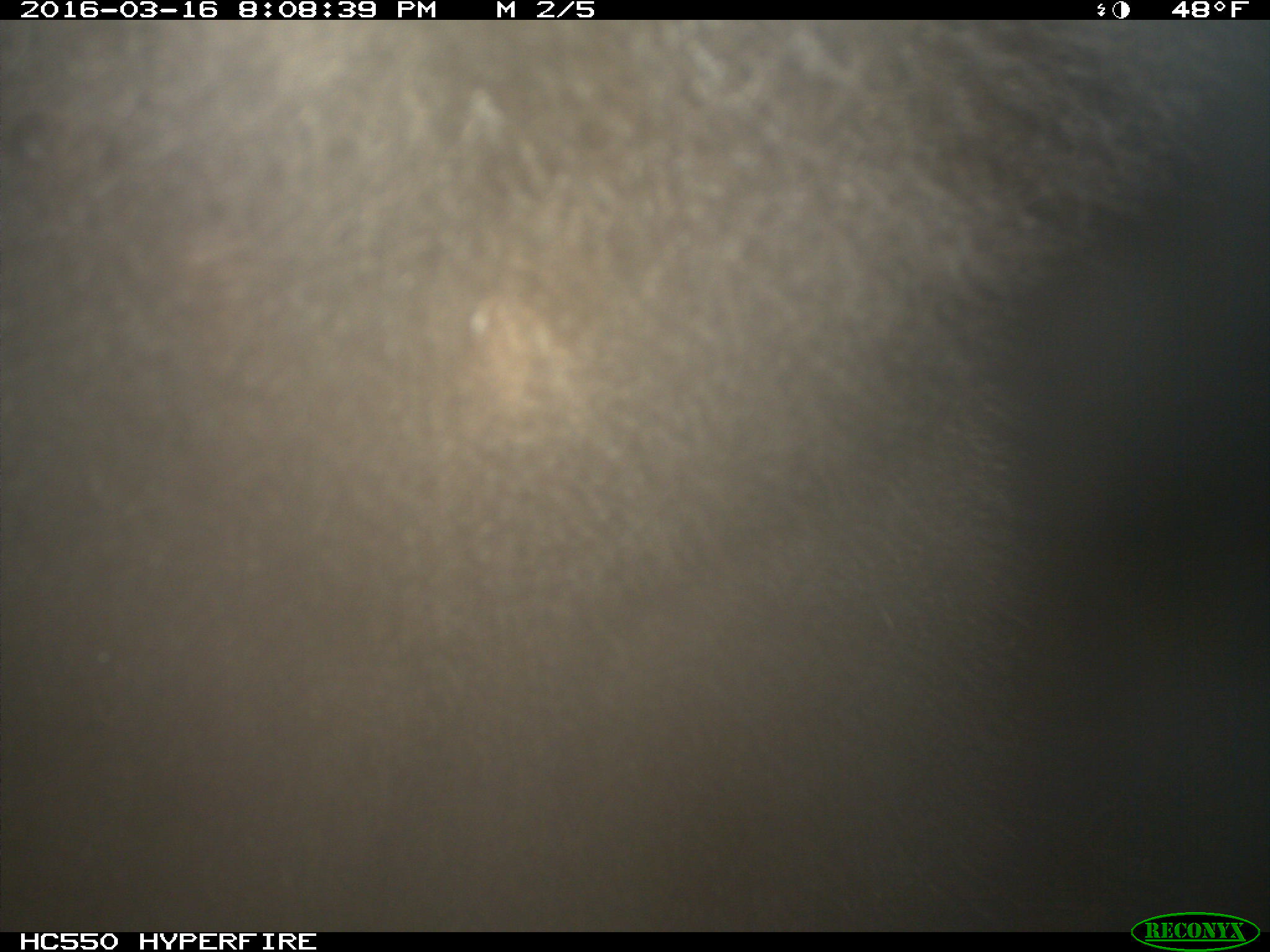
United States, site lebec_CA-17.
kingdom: Animalia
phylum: Chordata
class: Mammalia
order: Carnivora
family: Ursidae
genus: Ursus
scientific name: Ursus americanus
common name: american black bear